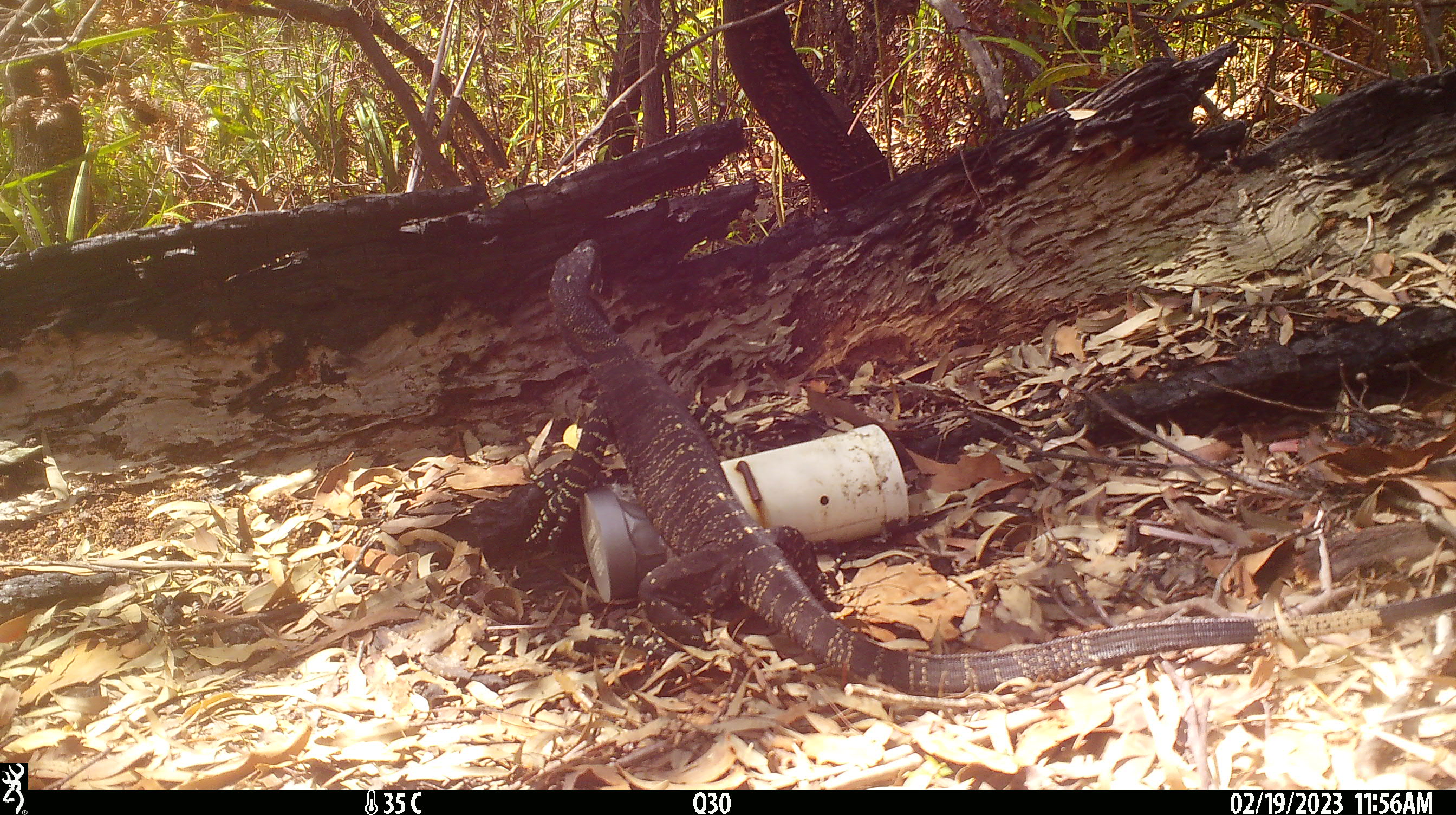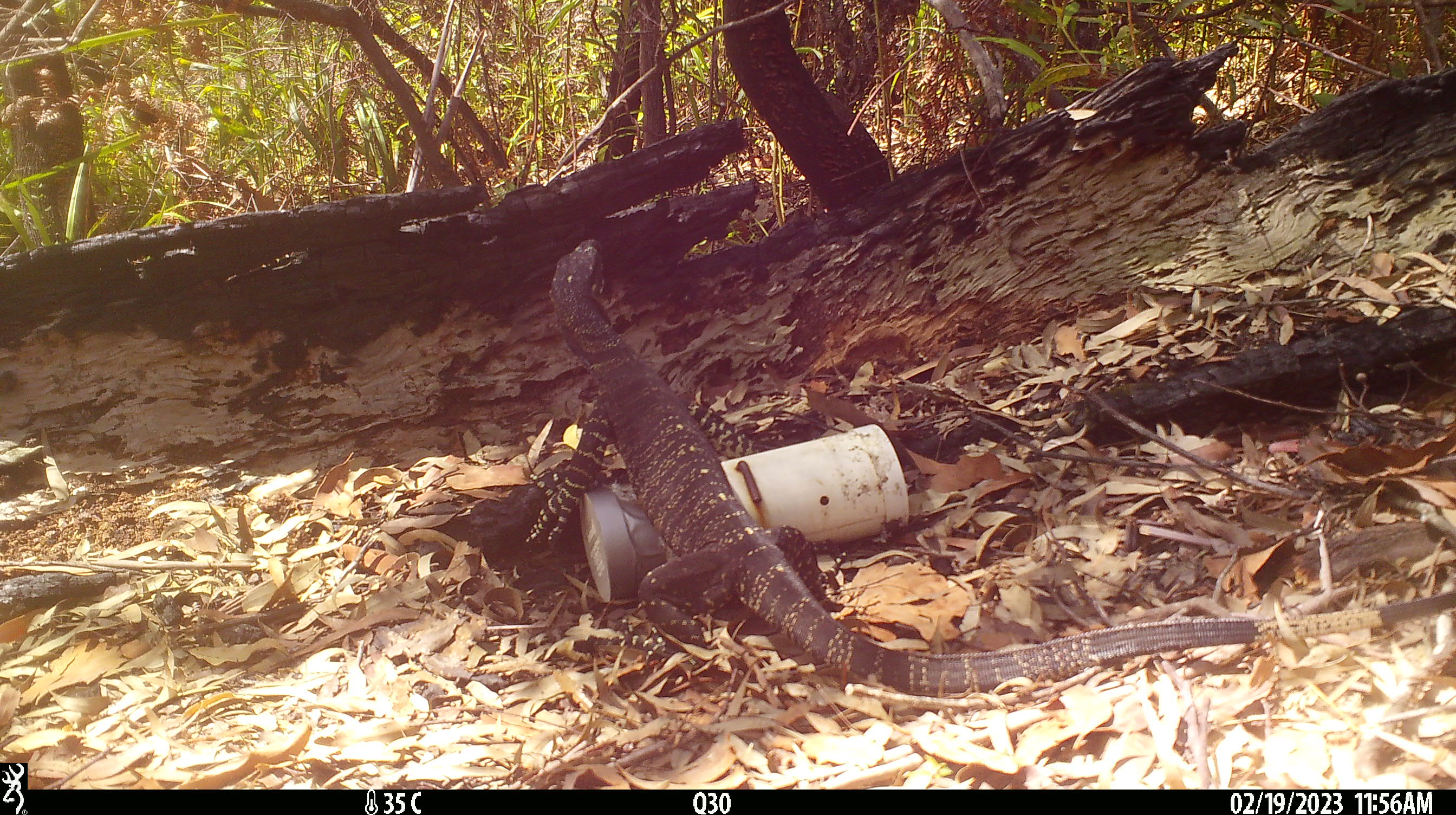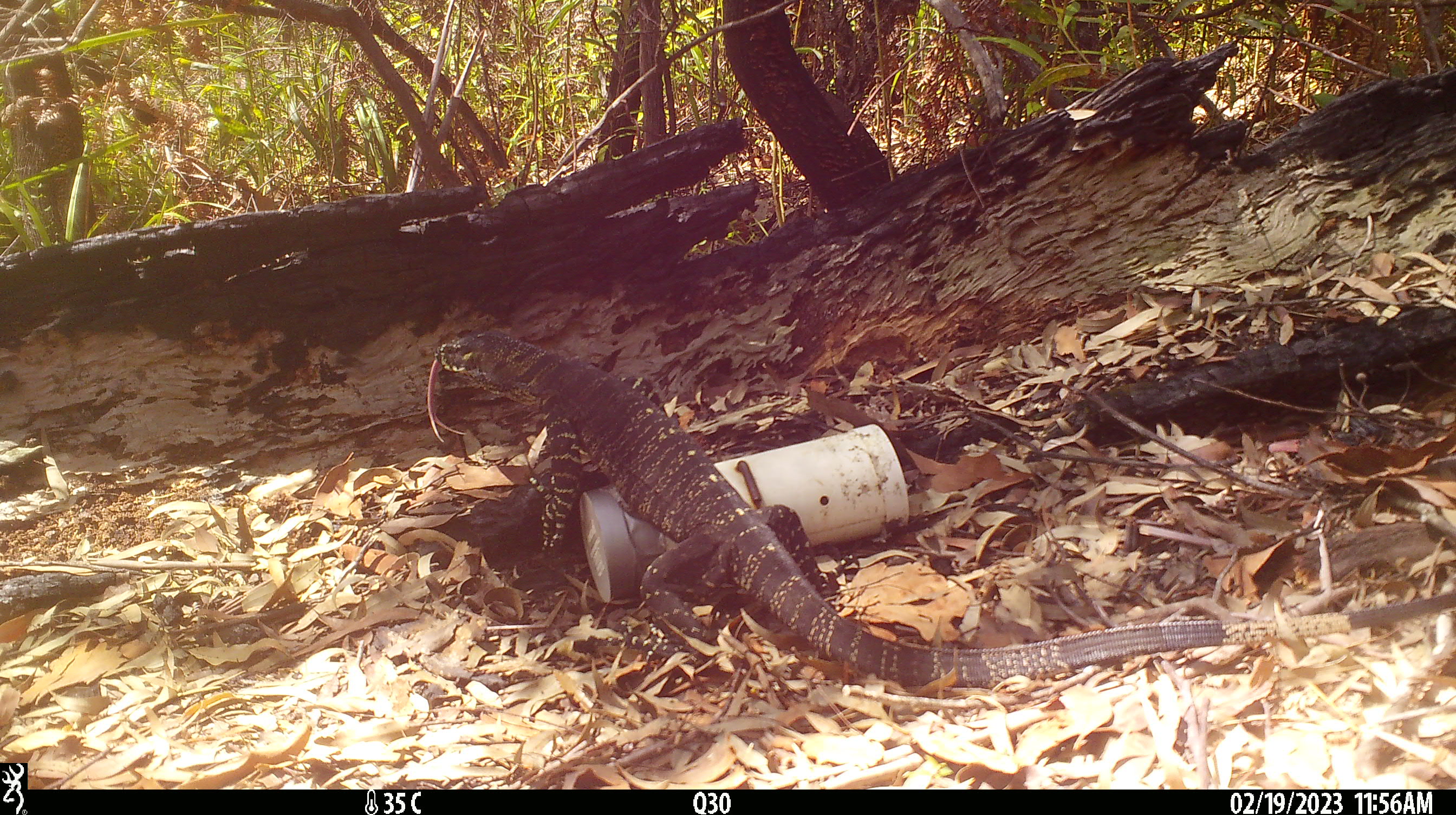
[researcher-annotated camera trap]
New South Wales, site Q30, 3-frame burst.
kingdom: Animalia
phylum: Chordata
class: Reptilia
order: Squamata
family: Varanidae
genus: Varanus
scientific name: Varanus varius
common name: lace monitor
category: goanna